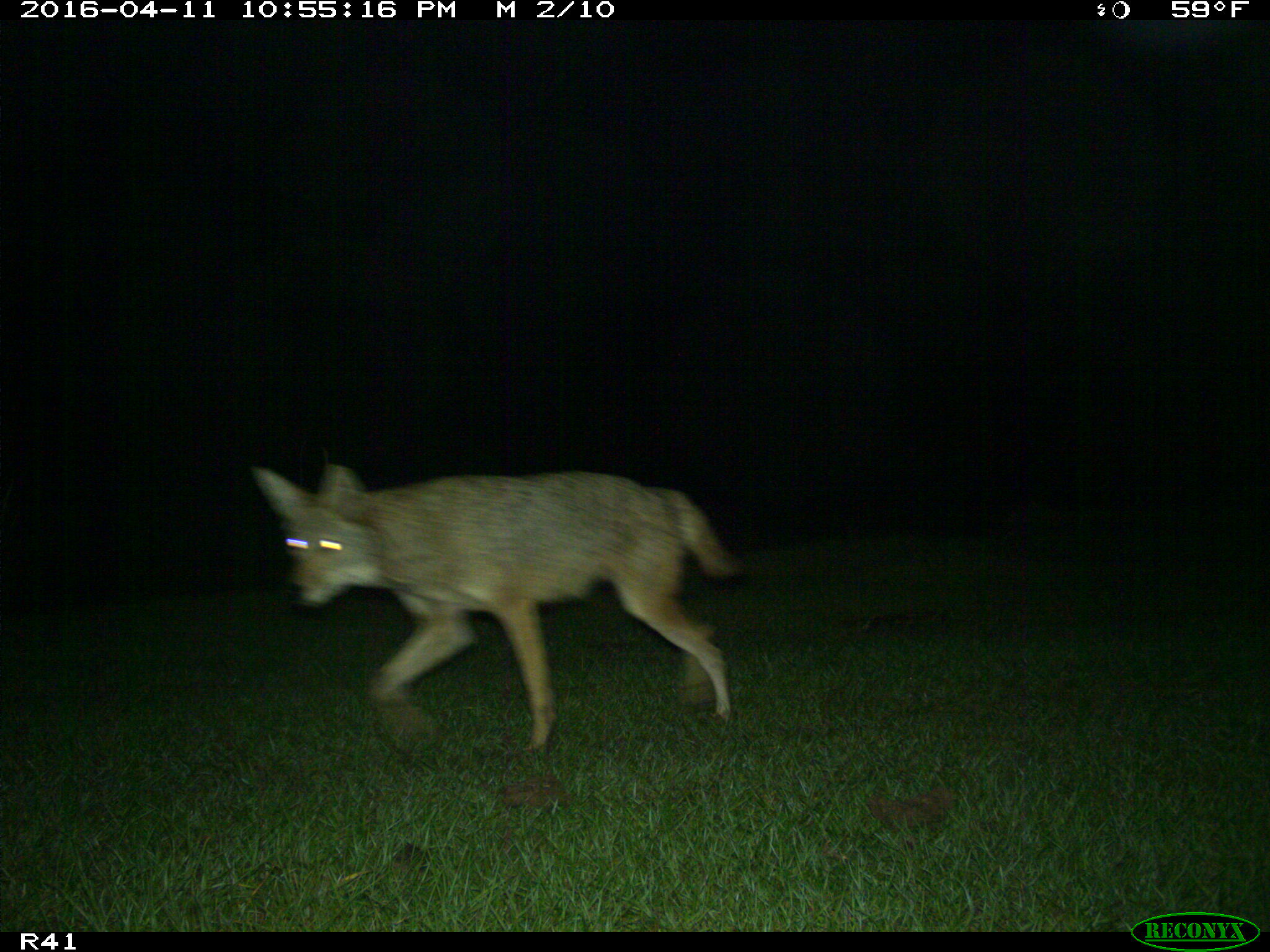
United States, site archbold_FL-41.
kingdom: Animalia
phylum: Chordata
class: Mammalia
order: Carnivora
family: Canidae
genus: Canis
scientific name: Canis latrans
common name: coyote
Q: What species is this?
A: Canis latrans (coyote).